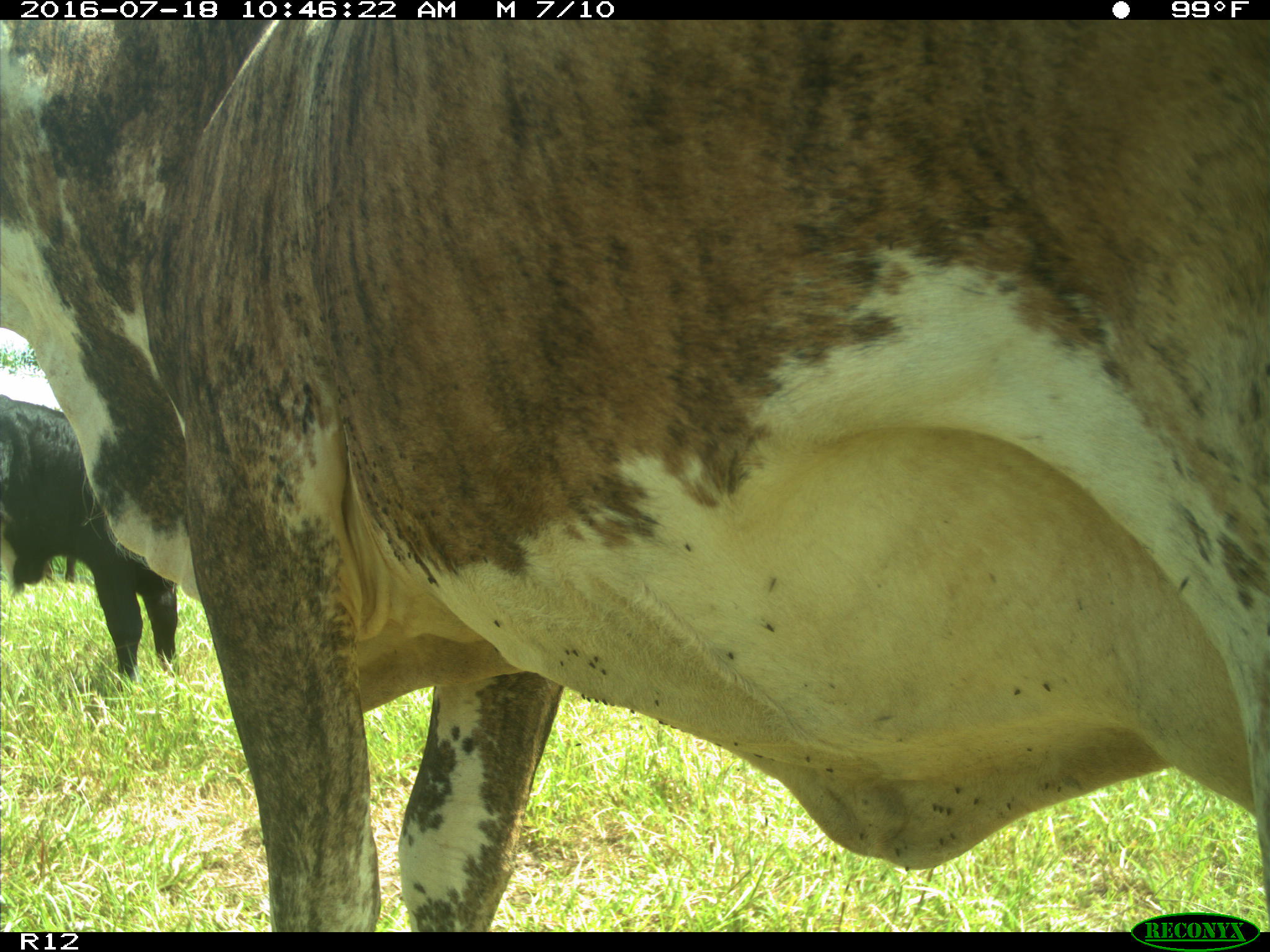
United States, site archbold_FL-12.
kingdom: Animalia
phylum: Chordata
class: Mammalia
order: Artiodactyla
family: Bovidae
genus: Bos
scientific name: Bos taurus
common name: domestic cow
Bos taurus (domestic cow).